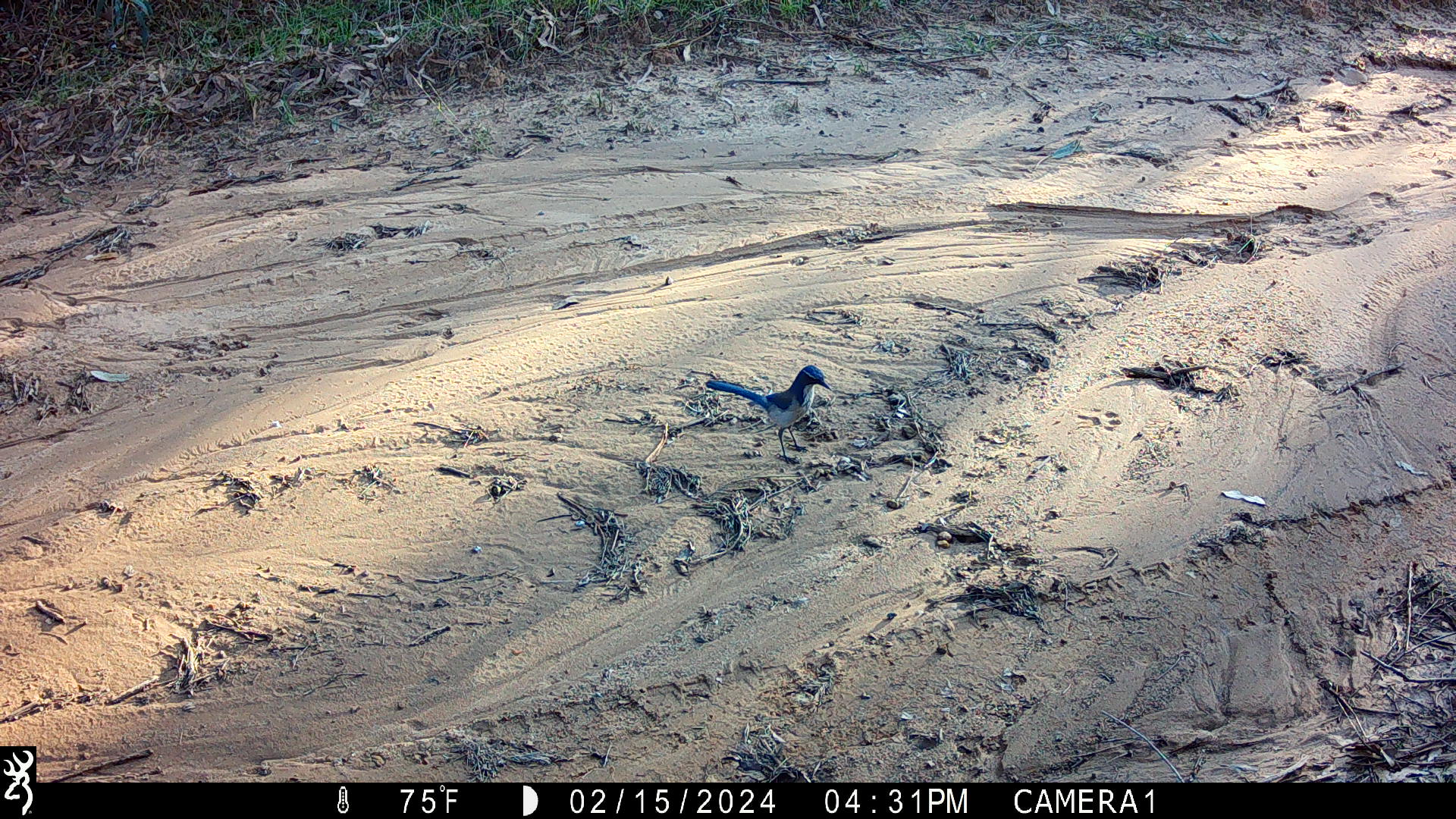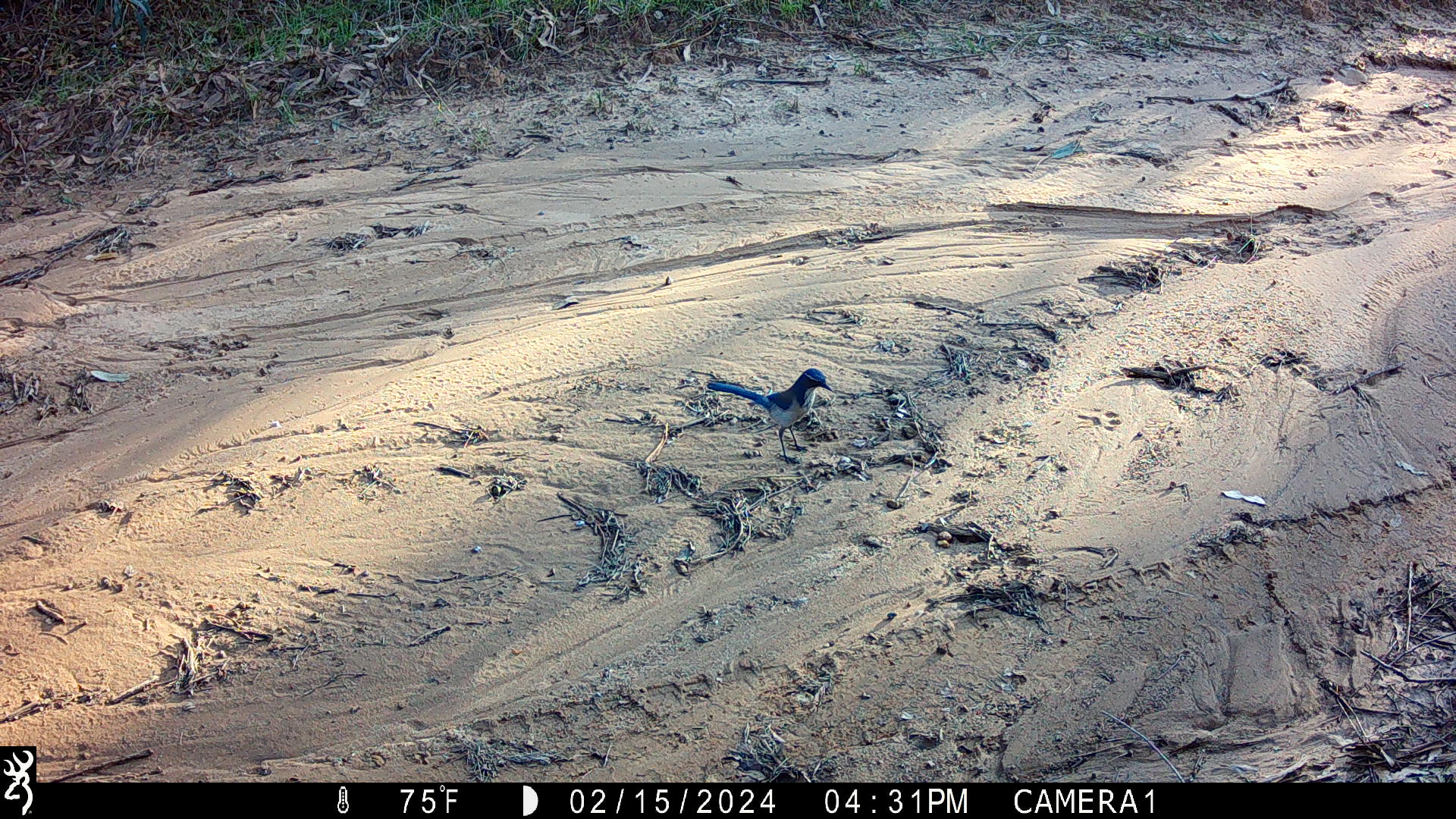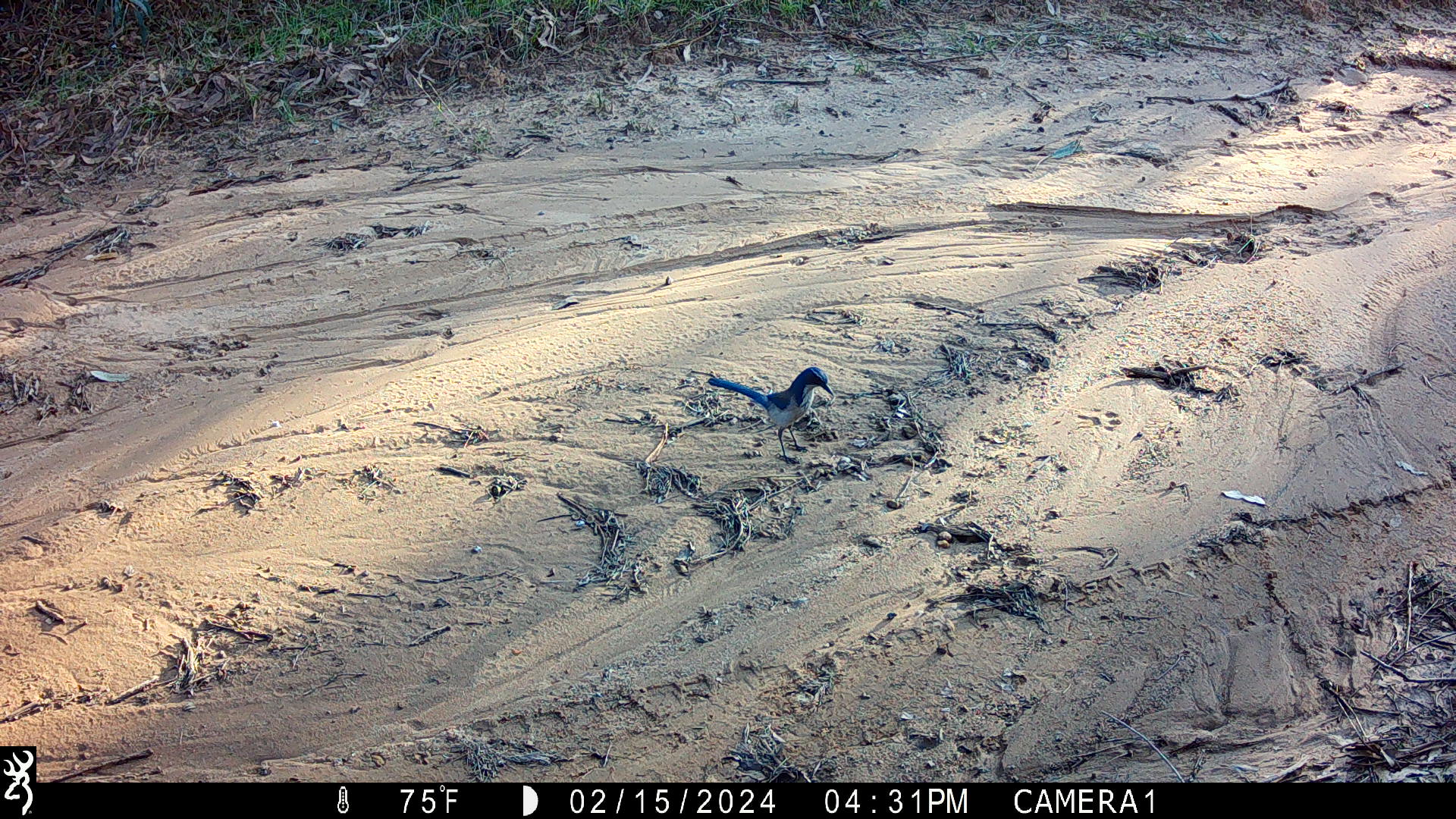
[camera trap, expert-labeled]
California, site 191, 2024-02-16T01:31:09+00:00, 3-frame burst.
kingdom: Animalia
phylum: Chordata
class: Aves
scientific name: Aves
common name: bird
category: unknown bird